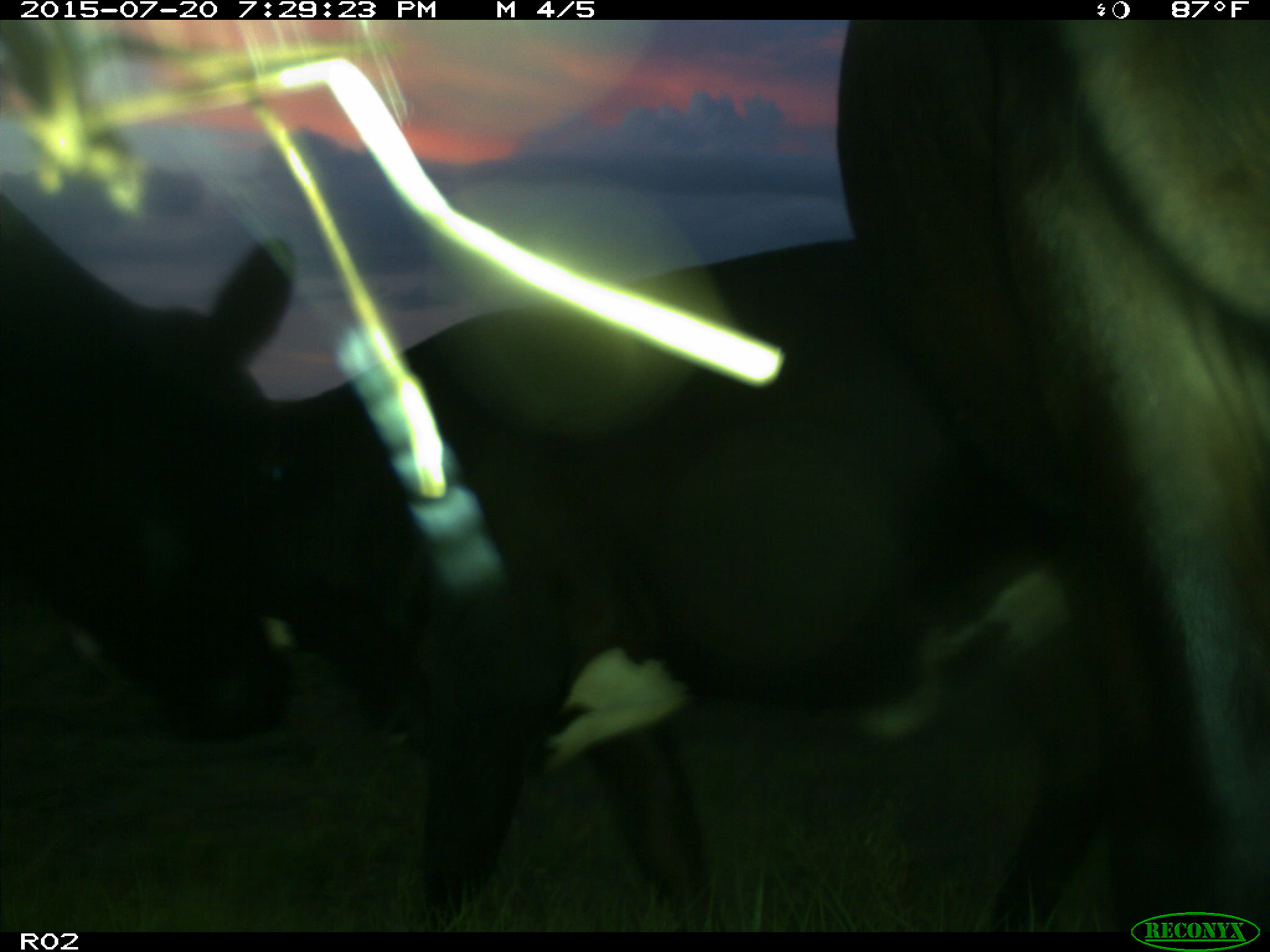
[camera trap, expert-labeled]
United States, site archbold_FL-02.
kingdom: Animalia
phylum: Chordata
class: Mammalia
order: Artiodactyla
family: Bovidae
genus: Bos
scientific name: Bos taurus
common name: domestic cow